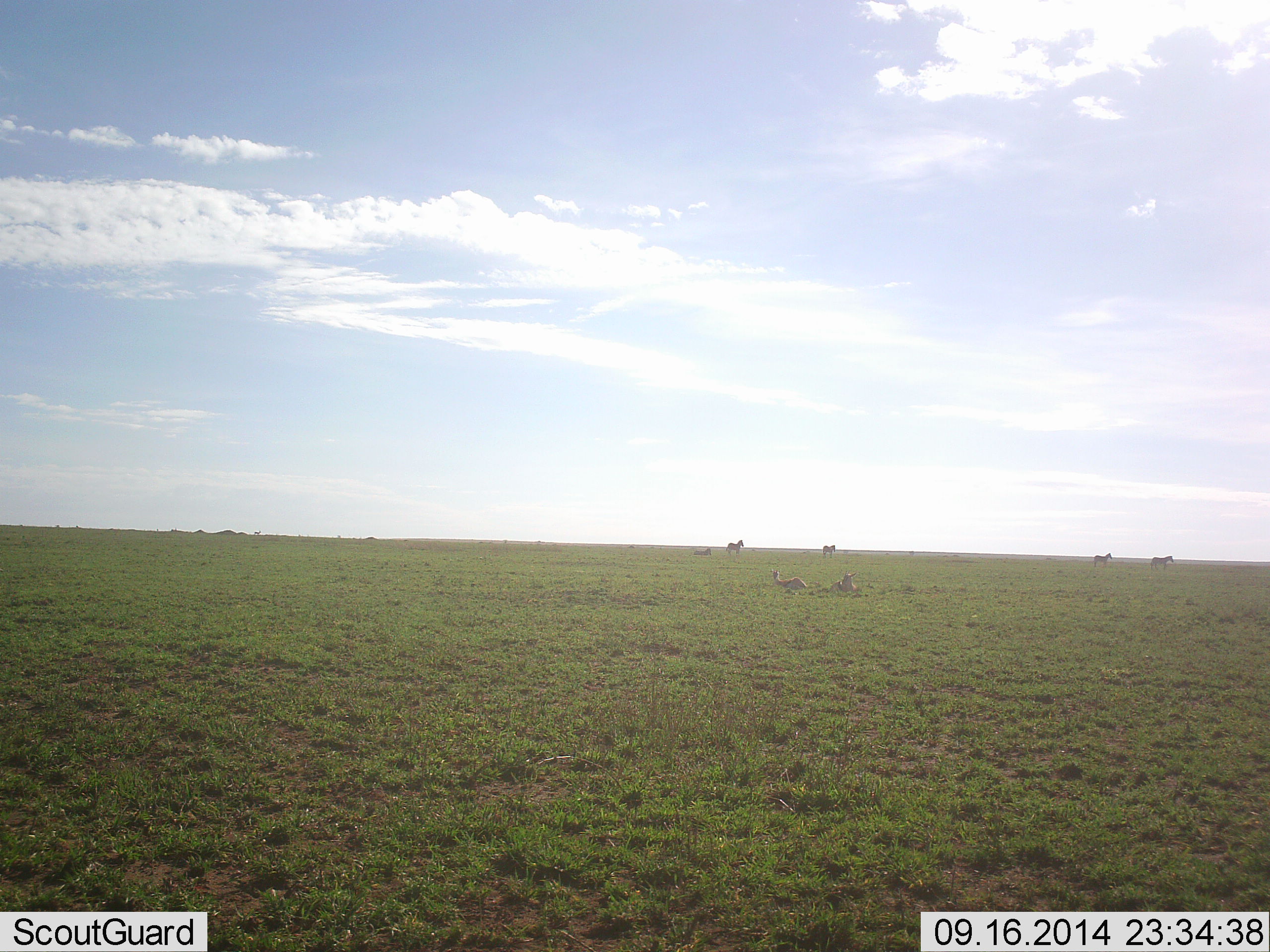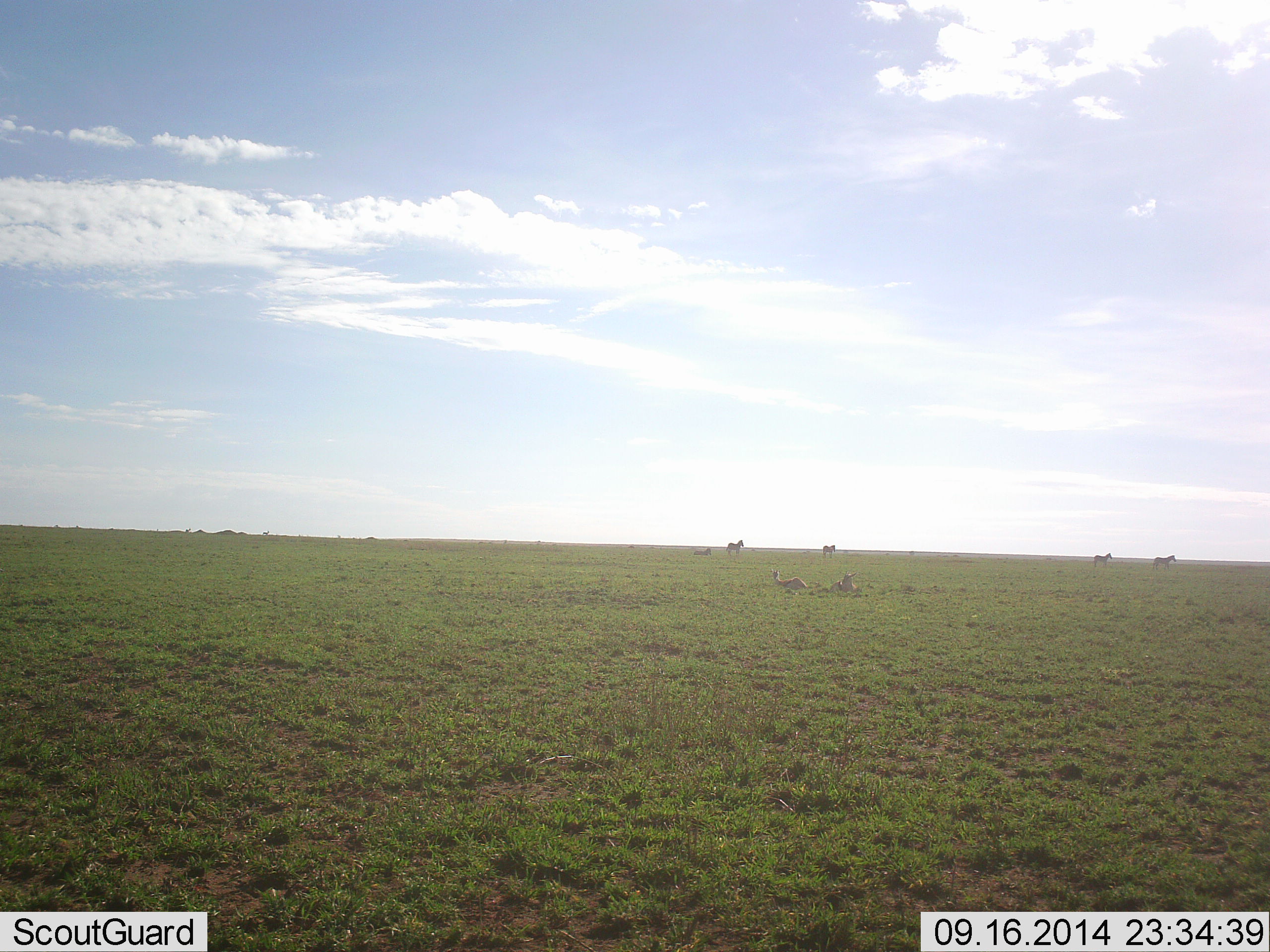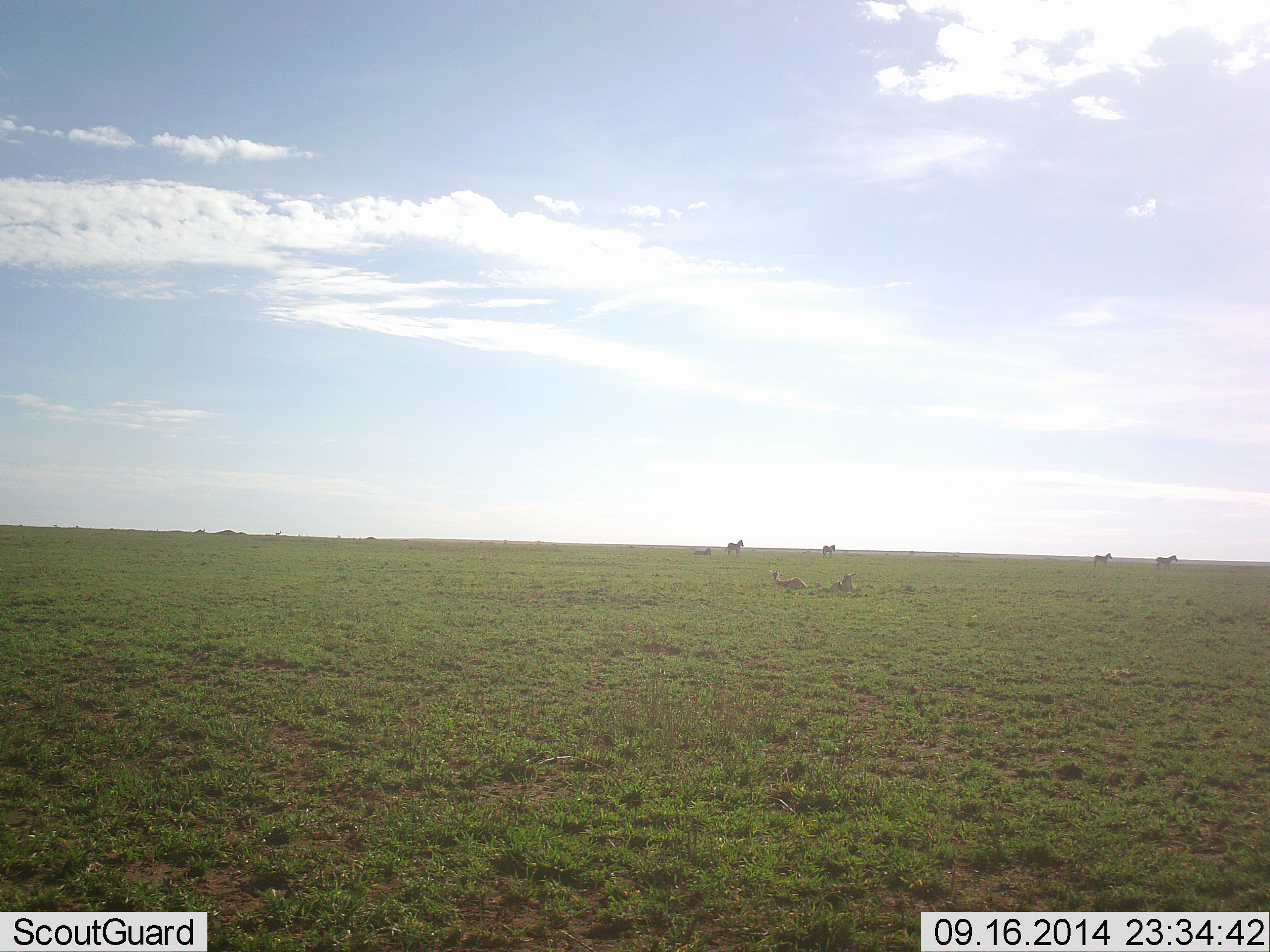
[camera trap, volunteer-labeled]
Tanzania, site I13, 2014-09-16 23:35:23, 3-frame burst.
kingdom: Animalia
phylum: Chordata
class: Mammalia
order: Perissodactyla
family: Equidae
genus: Equus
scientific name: Equus quagga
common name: plains zebra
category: zebra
Zebra (plains zebra) (Equus quagga), count 5. Behavior (volunteer vote fractions): standing 42%, resting 33%, moving 92%, interacting 0%. Young present (vote fraction): 0%. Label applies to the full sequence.